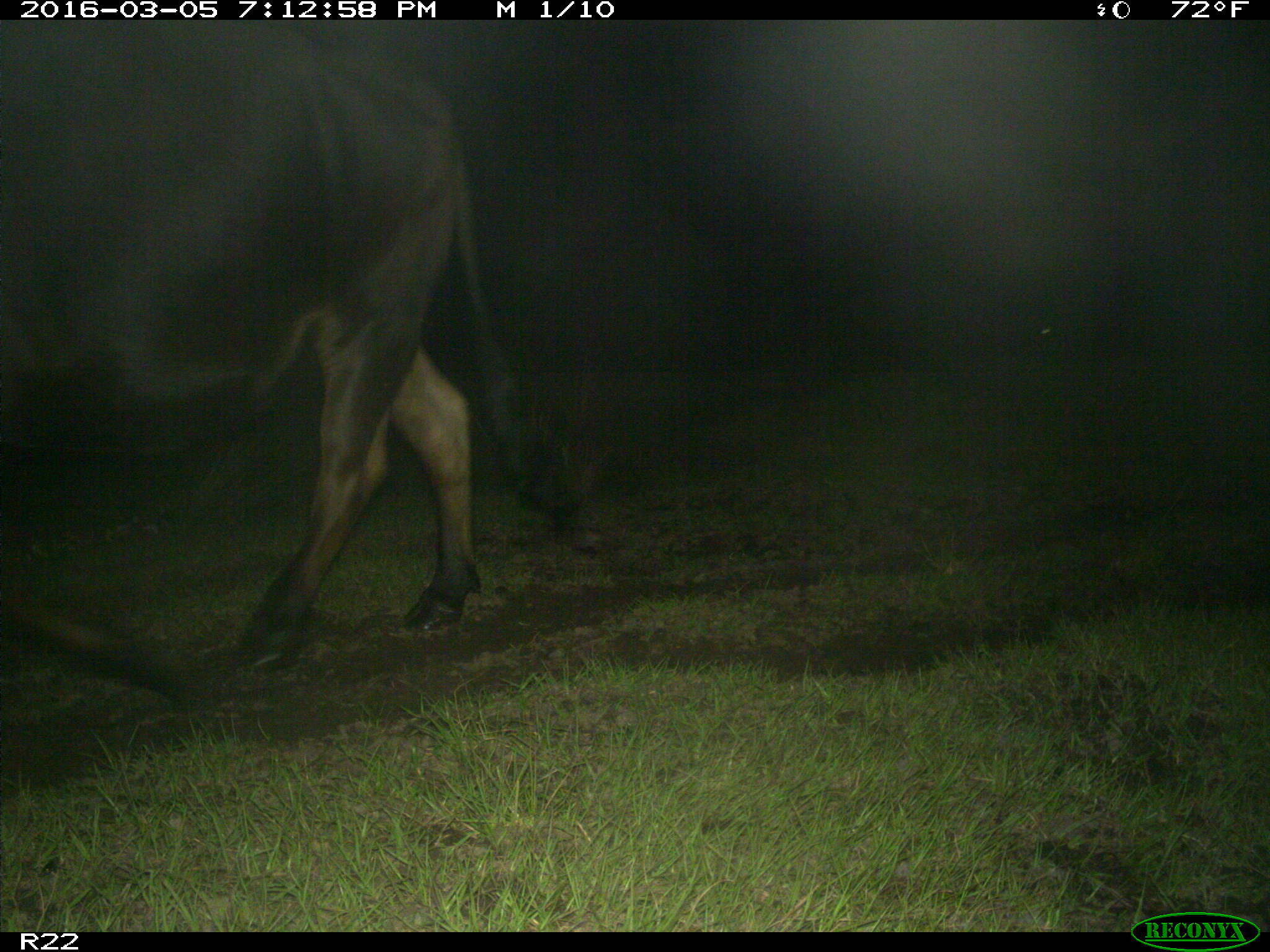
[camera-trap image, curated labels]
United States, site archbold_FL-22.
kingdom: Animalia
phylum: Chordata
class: Mammalia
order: Artiodactyla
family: Bovidae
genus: Bos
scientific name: Bos taurus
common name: domestic cow